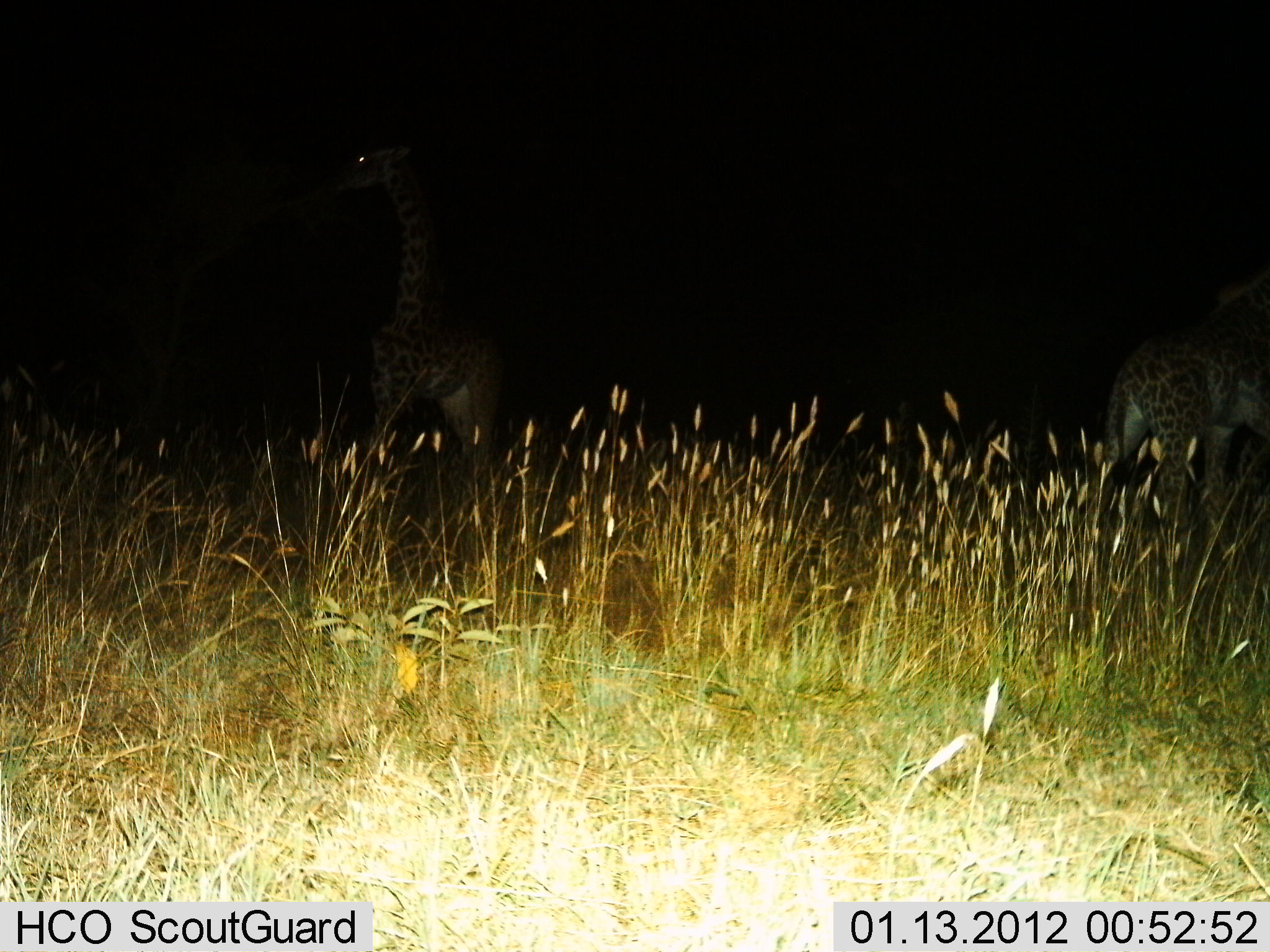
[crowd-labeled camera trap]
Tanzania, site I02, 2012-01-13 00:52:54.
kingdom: Animalia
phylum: Chordata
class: Mammalia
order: Artiodactyla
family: Giraffidae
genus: Giraffa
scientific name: Giraffa camelopardalis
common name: giraffe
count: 2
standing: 53%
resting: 0%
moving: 35%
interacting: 0%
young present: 0%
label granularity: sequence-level